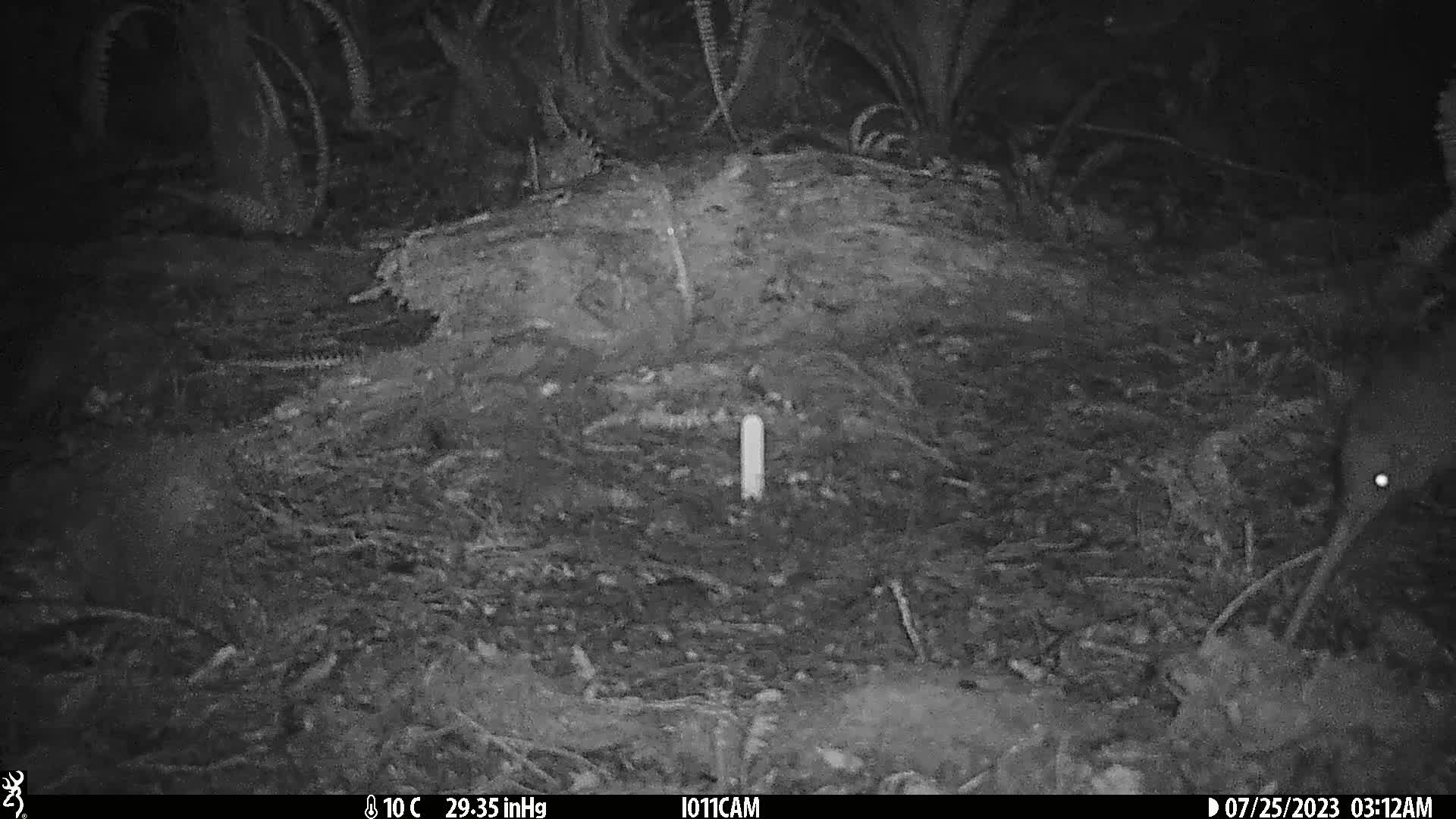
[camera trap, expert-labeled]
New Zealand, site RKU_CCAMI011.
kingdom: Animalia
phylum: Chordata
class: Aves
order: Apterygiformes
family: Apterygidae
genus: Apteryx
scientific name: Apteryx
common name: kiwi